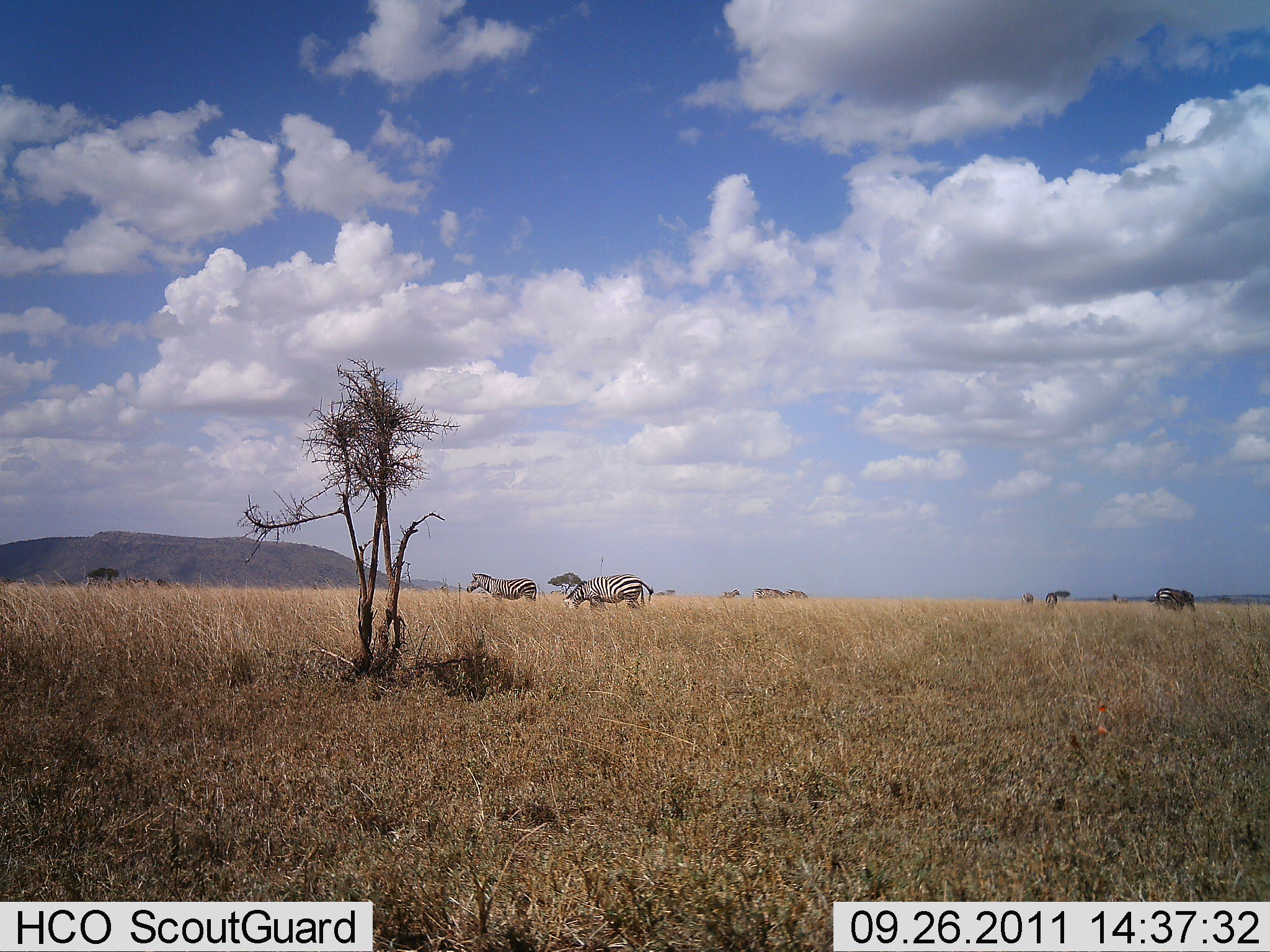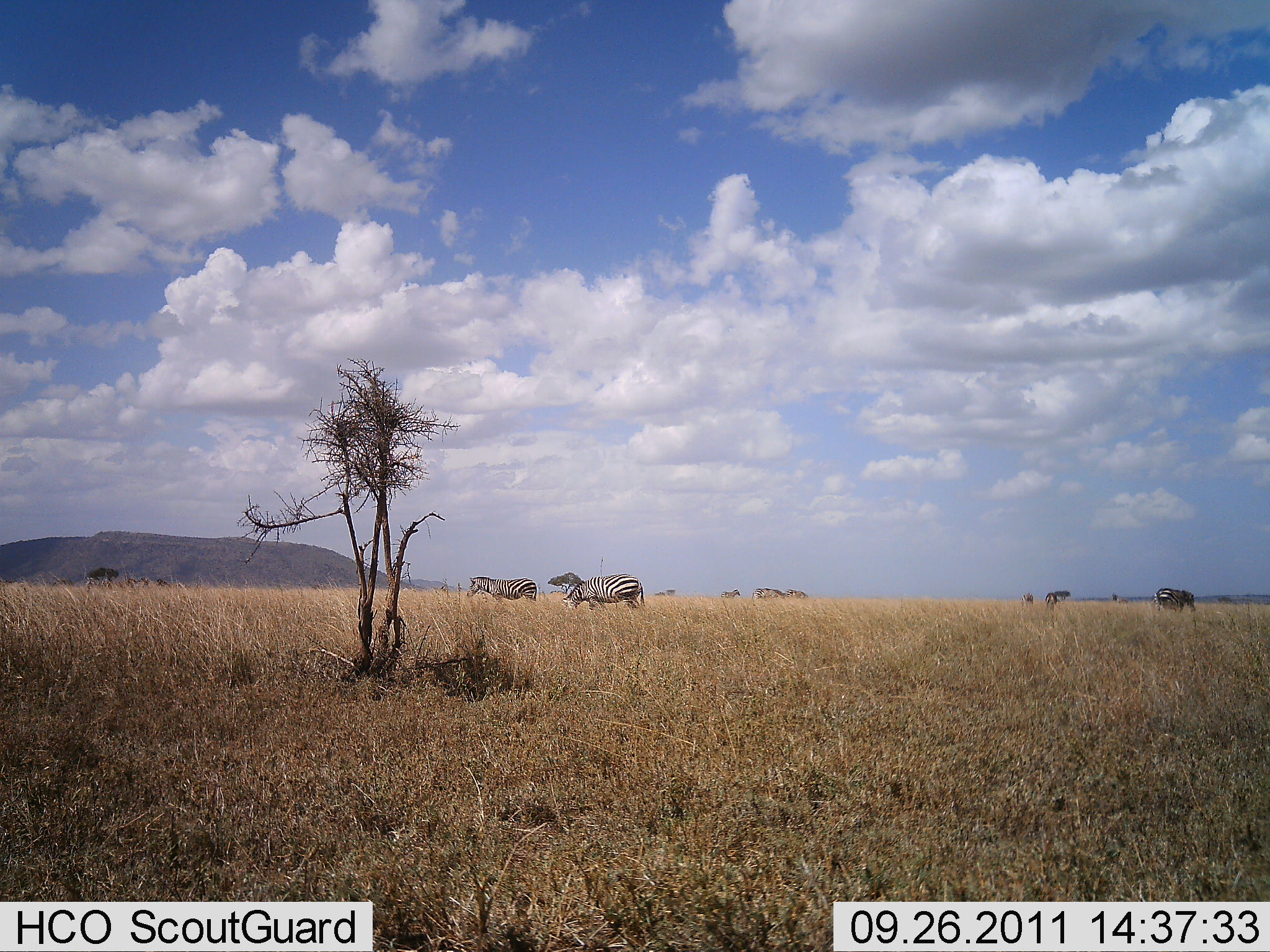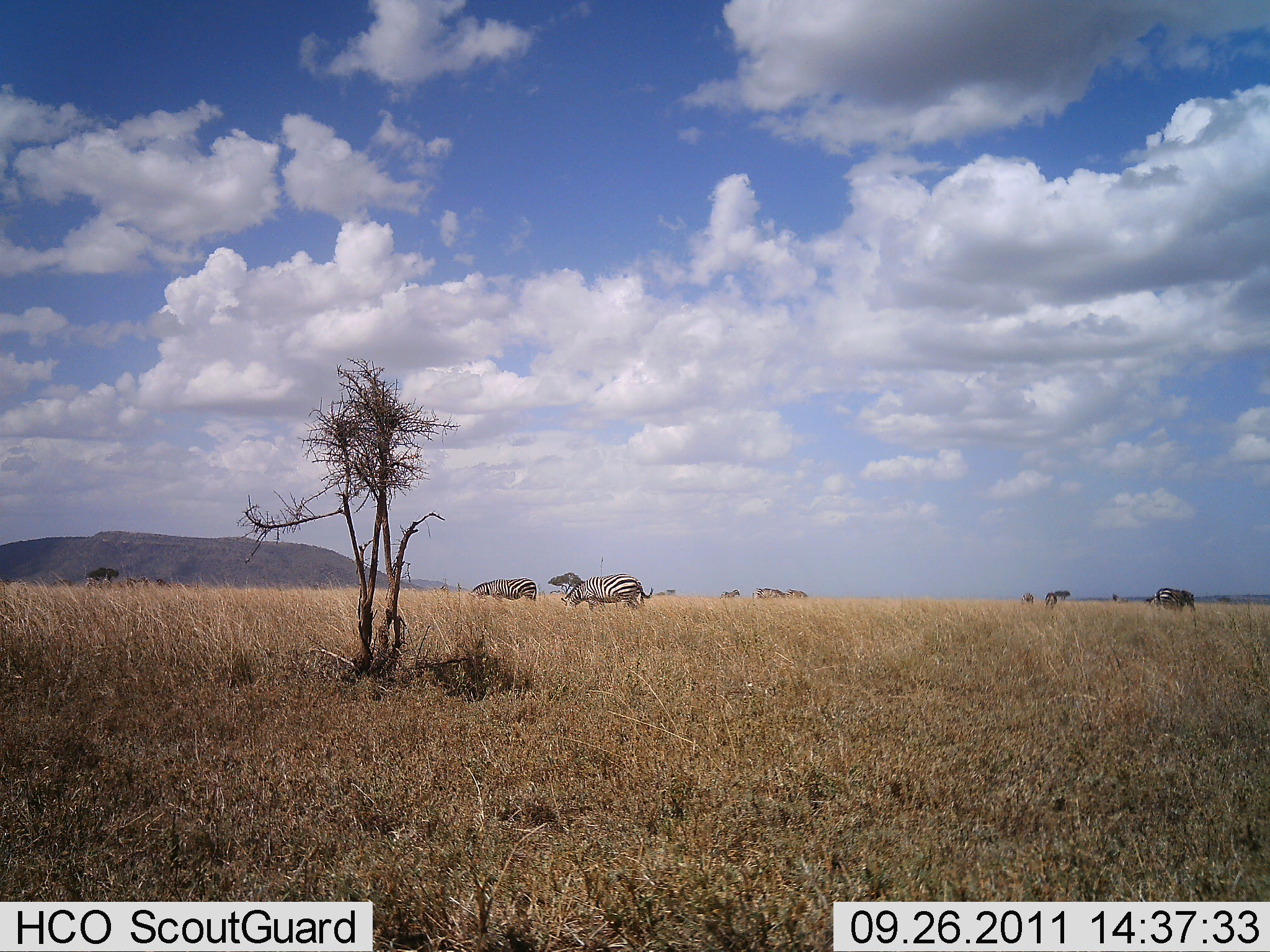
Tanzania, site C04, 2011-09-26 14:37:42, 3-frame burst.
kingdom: Animalia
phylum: Chordata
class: Mammalia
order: Perissodactyla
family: Equidae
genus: Equus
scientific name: Equus quagga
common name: plains zebra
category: zebra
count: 3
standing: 43%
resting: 7%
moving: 7%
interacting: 0%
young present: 0%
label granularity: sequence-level